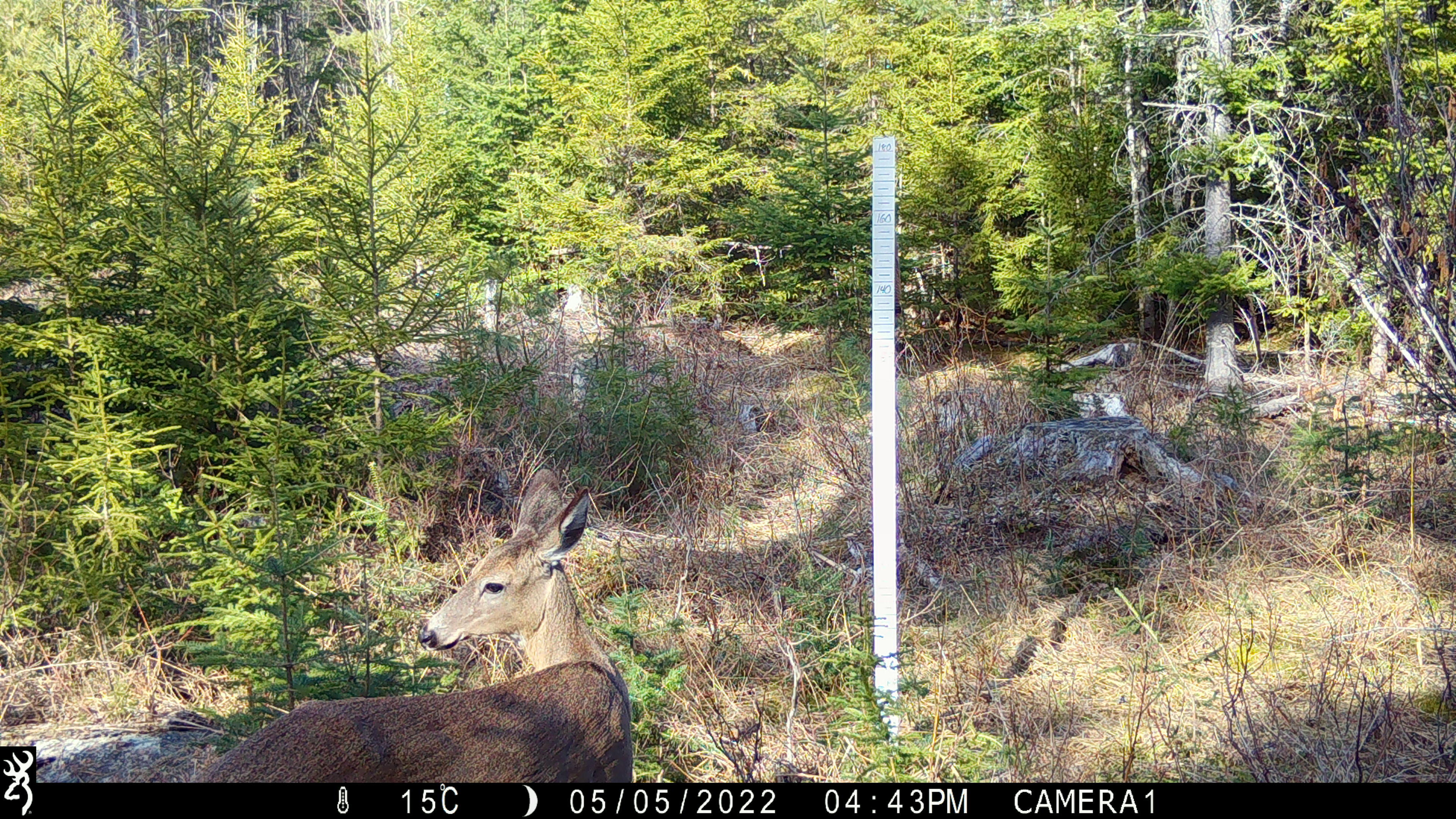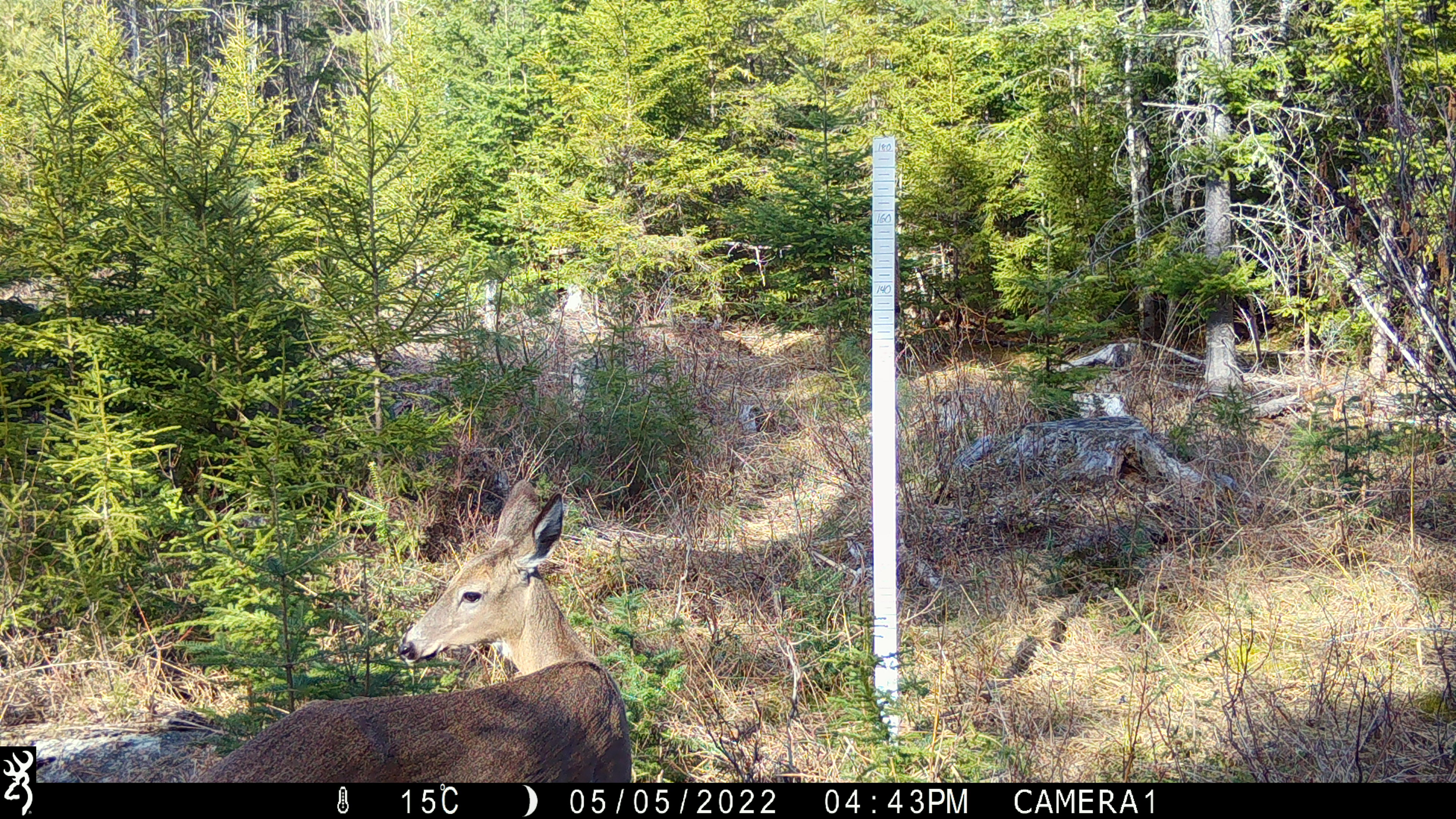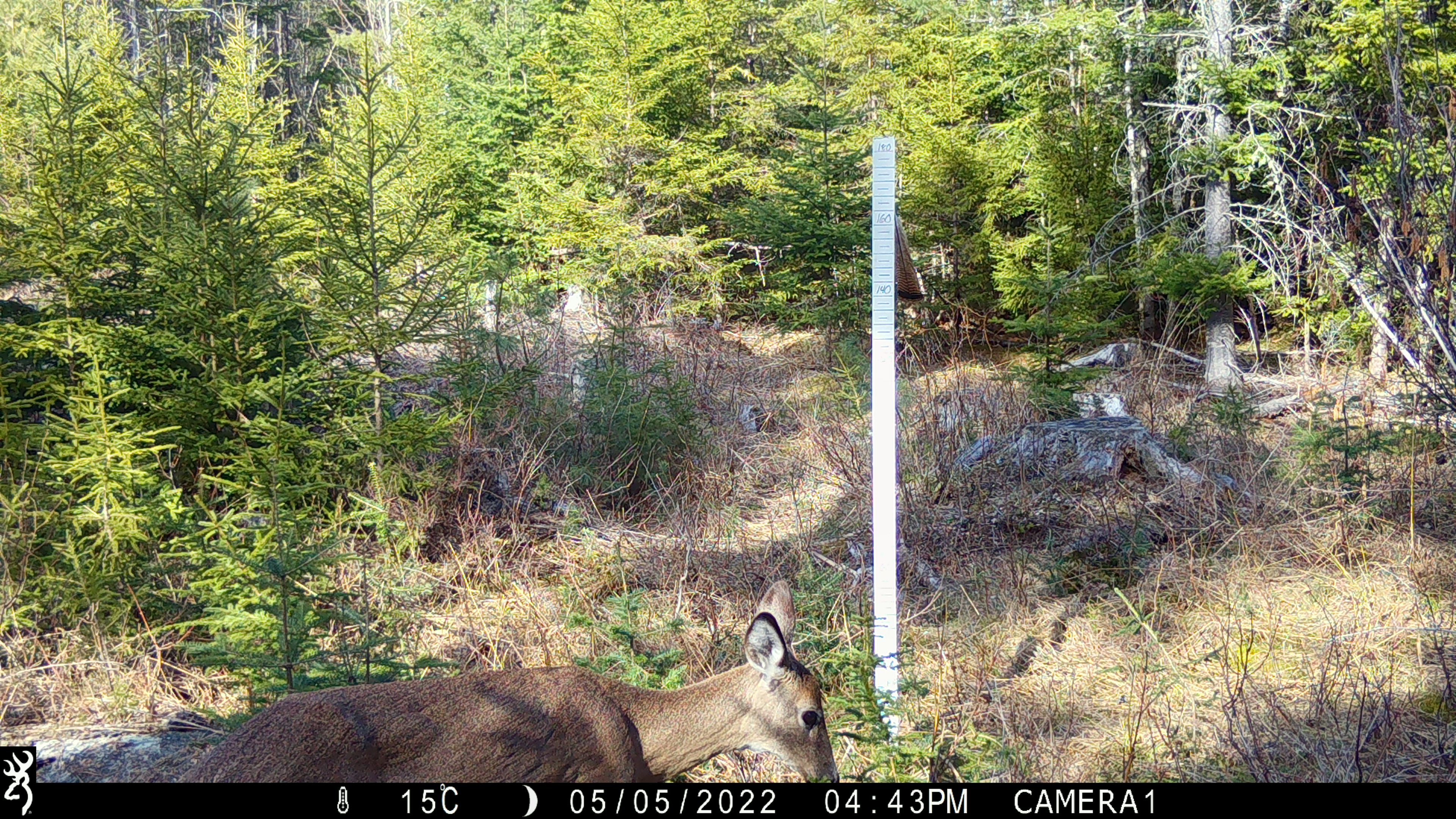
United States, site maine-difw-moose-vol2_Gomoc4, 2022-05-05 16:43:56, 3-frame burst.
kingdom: Animalia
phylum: Chordata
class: Mammalia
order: Artiodactyla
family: Cervidae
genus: Odocoileus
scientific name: Odocoileus virginianus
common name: white-tailed deer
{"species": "white-tailed deer (Odocoileus virginianus)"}